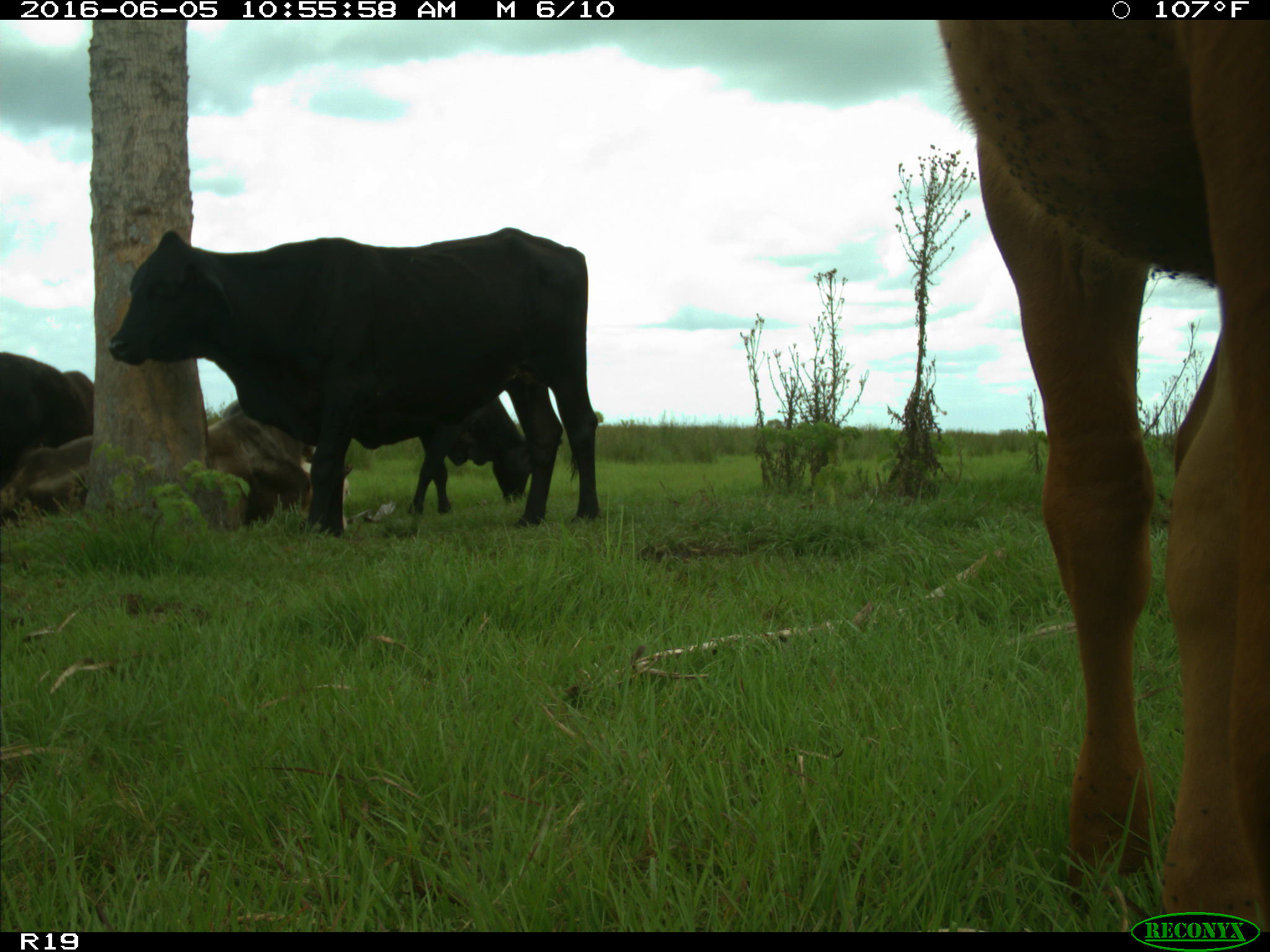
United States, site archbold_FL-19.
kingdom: Animalia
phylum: Chordata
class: Mammalia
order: Artiodactyla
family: Bovidae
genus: Bos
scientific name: Bos taurus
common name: domestic cow